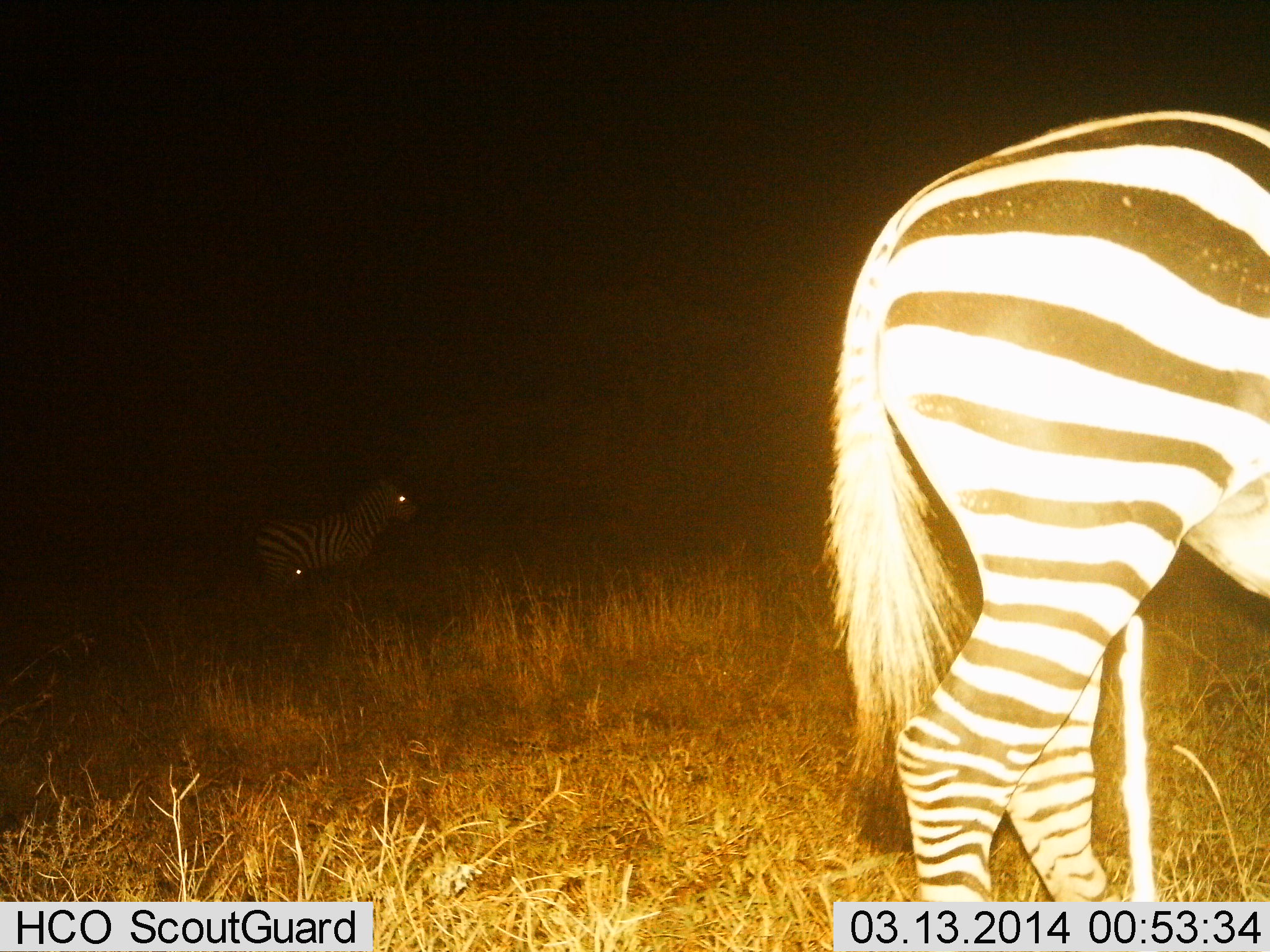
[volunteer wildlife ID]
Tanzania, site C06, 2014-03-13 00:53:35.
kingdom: Animalia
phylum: Chordata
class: Mammalia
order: Perissodactyla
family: Equidae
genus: Equus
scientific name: Equus quagga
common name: plains zebra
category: zebra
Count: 2.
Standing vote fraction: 80%.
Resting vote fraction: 0%.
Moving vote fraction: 20%.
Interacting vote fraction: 0%.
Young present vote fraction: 0%.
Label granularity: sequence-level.